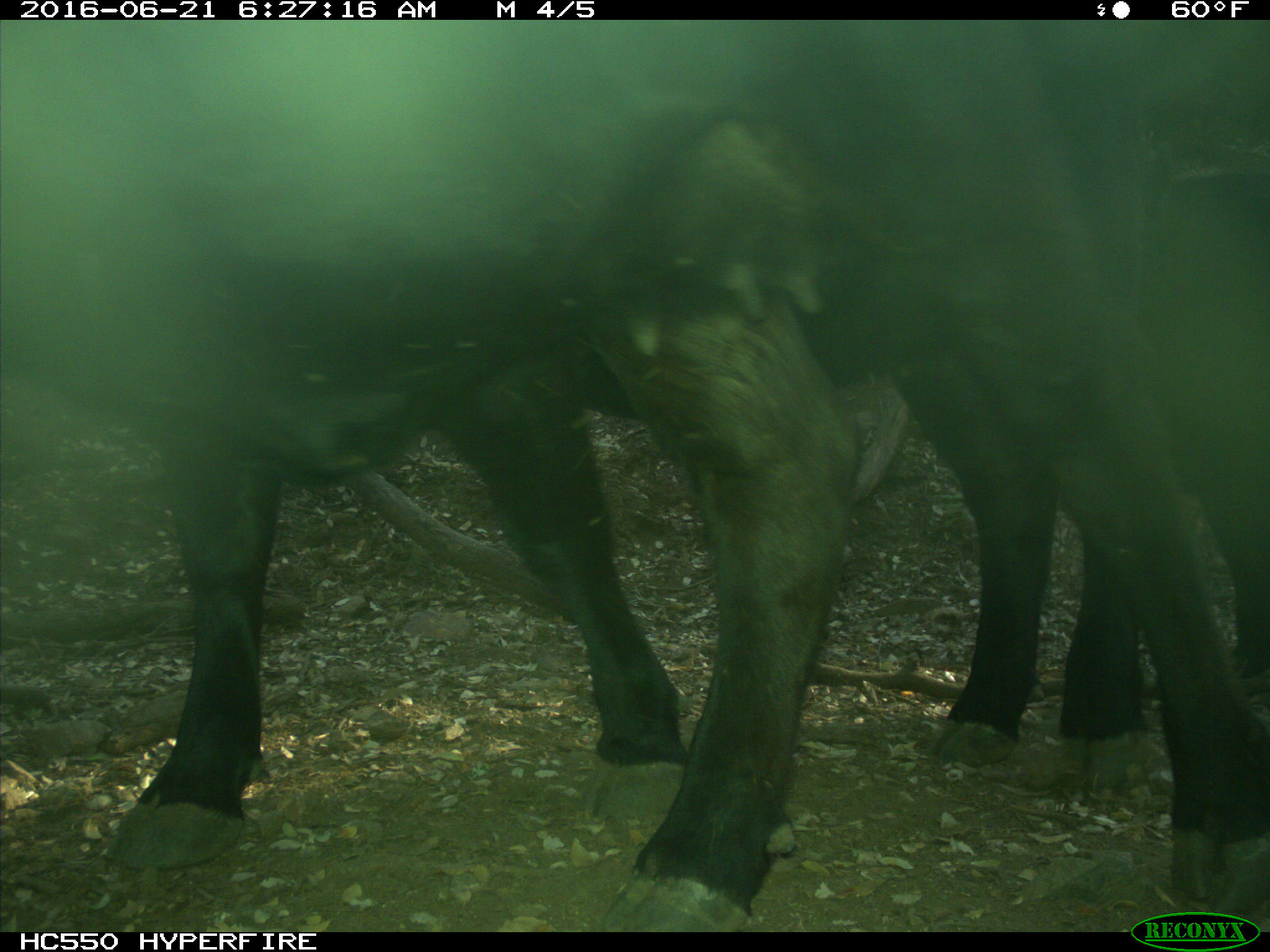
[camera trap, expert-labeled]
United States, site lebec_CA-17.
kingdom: Animalia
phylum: Chordata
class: Mammalia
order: Artiodactyla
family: Bovidae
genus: Bos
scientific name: Bos taurus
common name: domestic cow